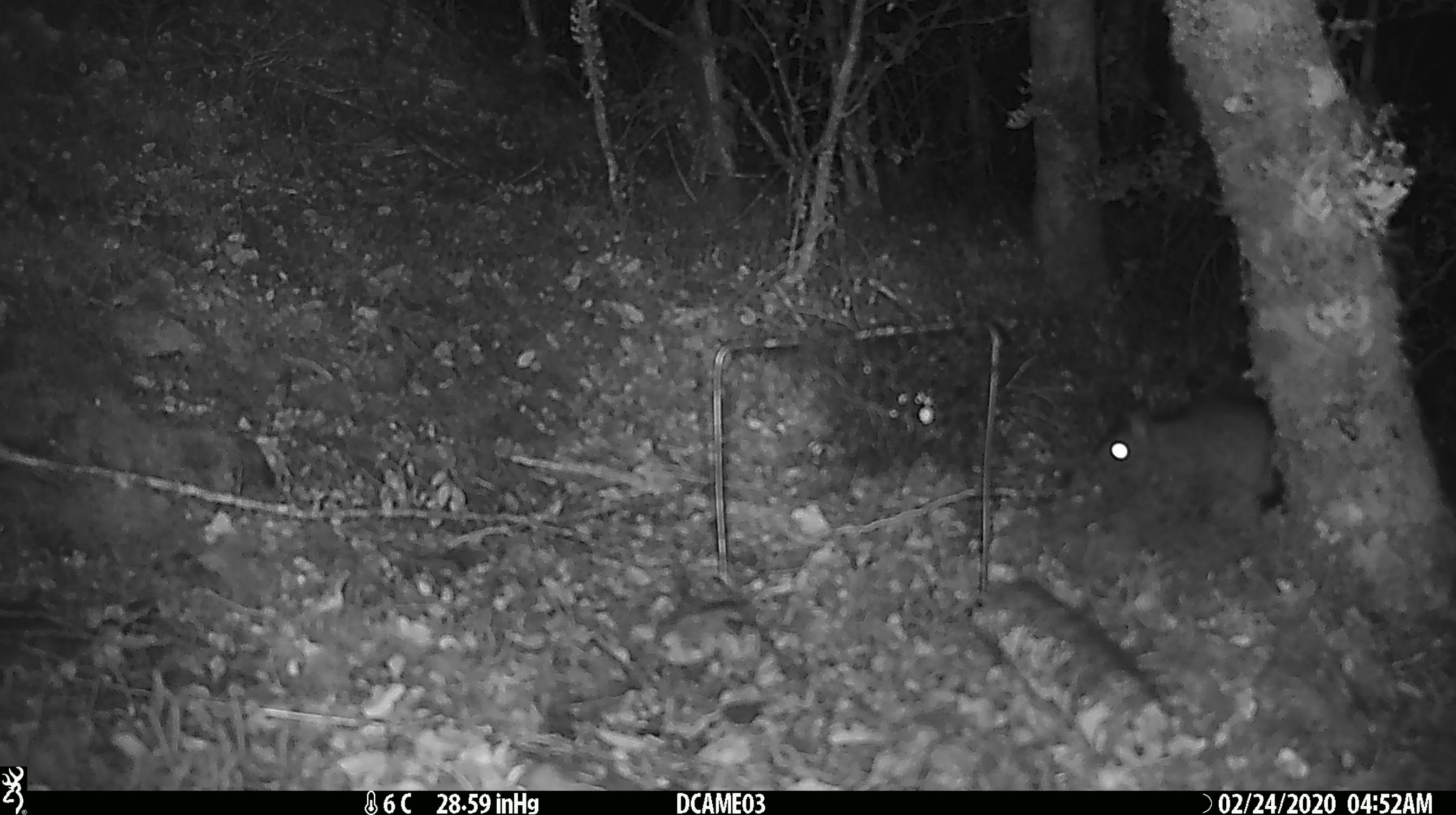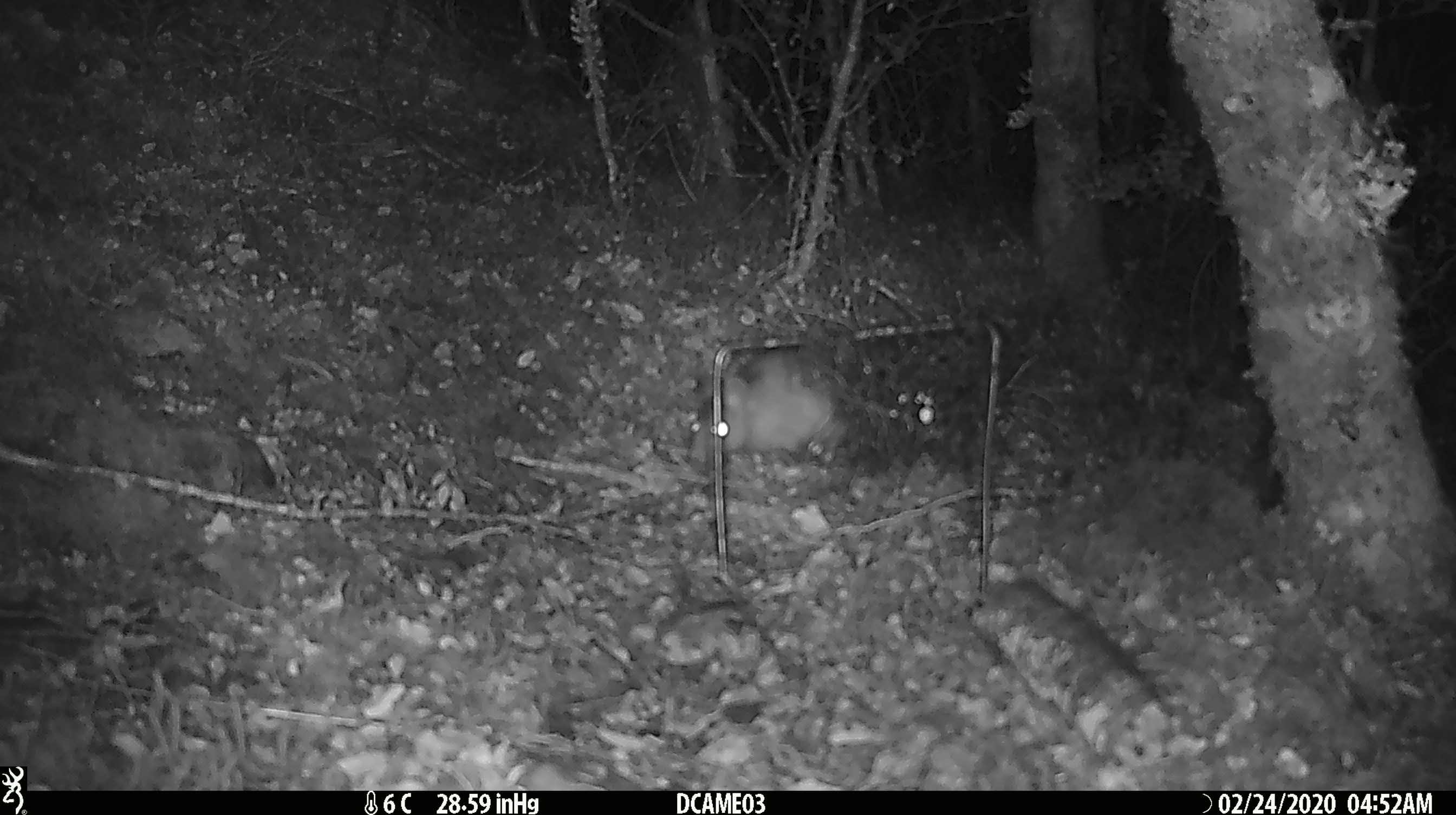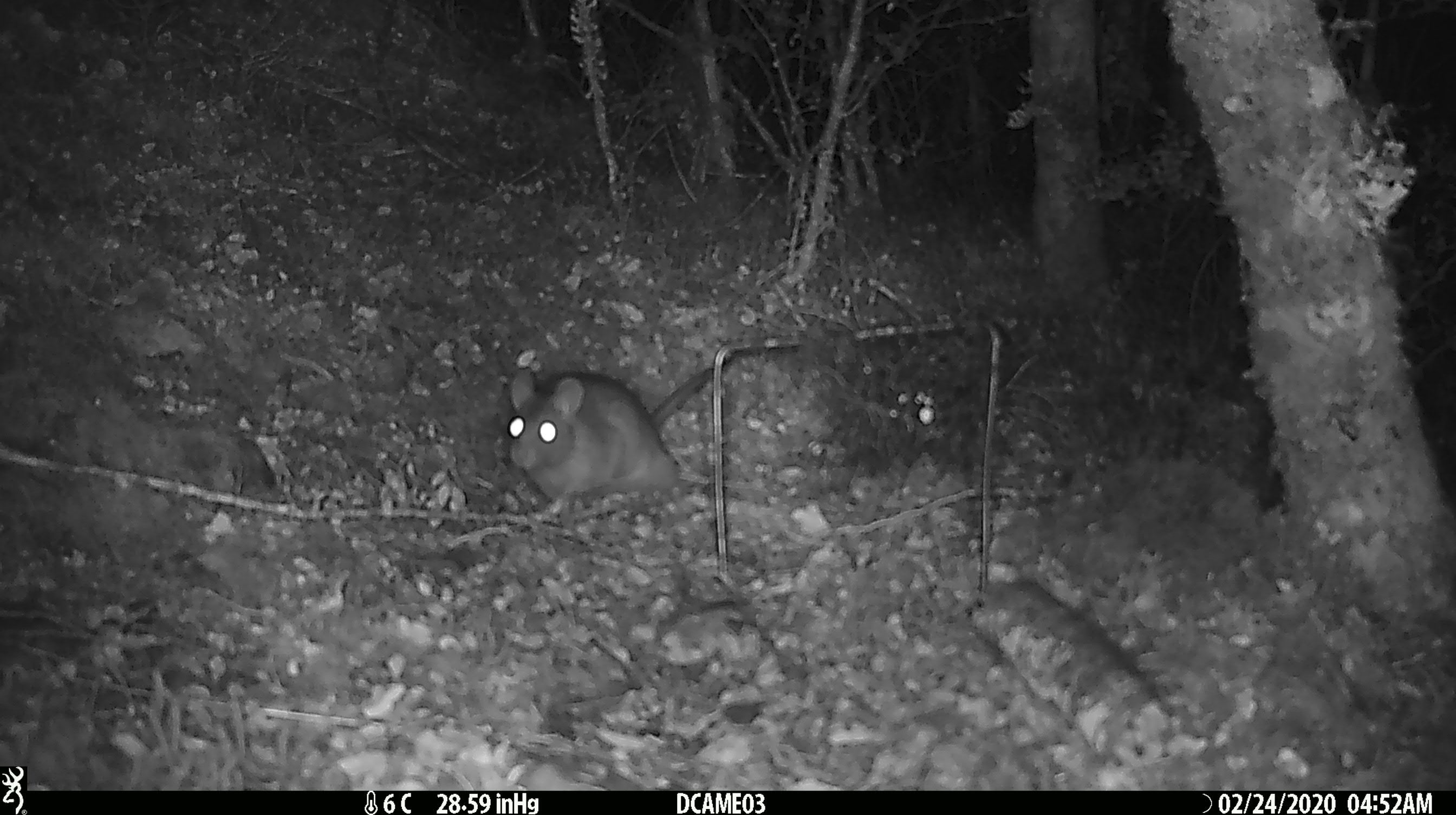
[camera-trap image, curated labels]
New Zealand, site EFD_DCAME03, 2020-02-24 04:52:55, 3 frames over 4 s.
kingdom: Animalia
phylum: Chordata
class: Mammalia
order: Rodentia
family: Muridae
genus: Rattus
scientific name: Rattus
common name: rat